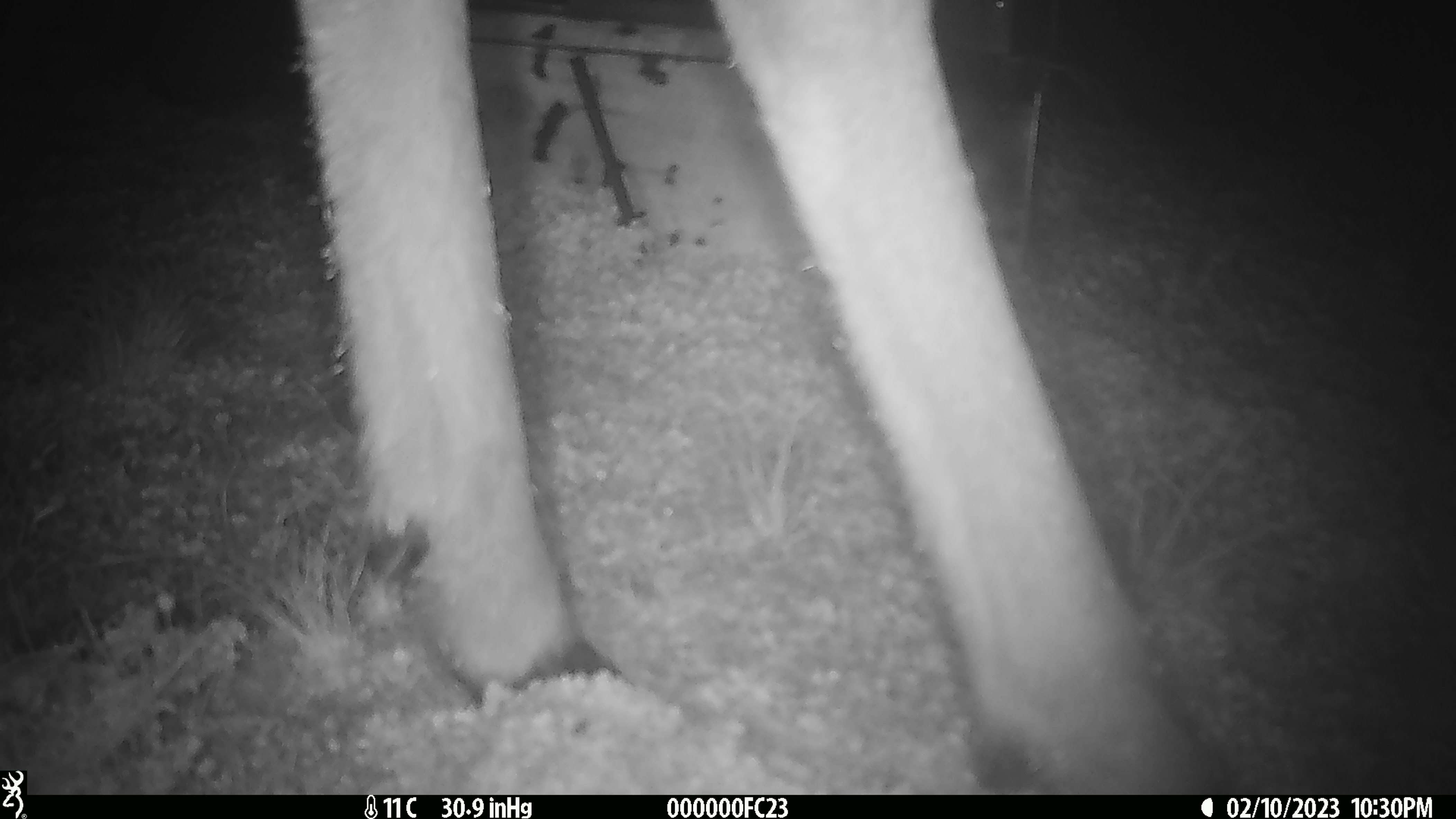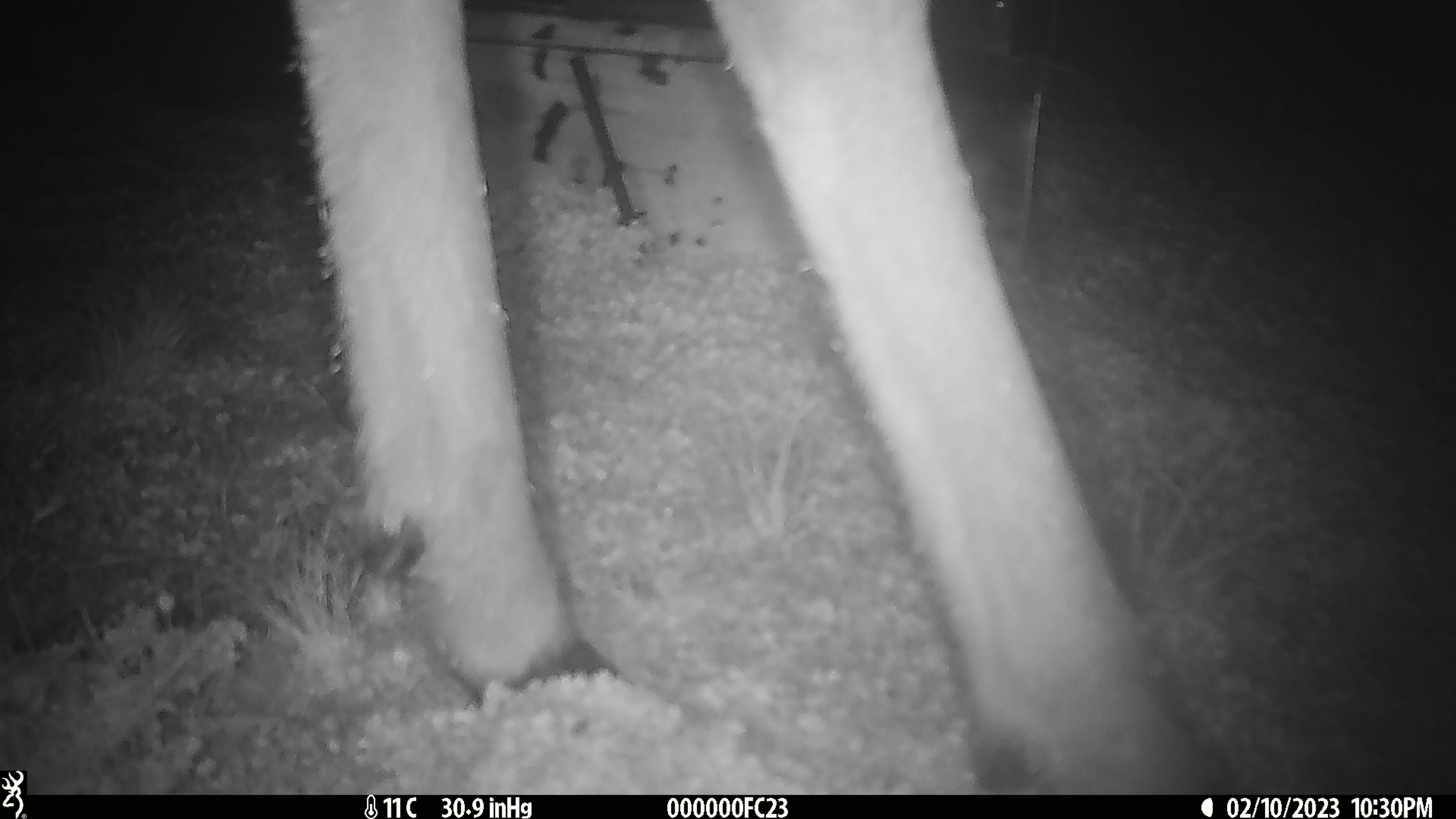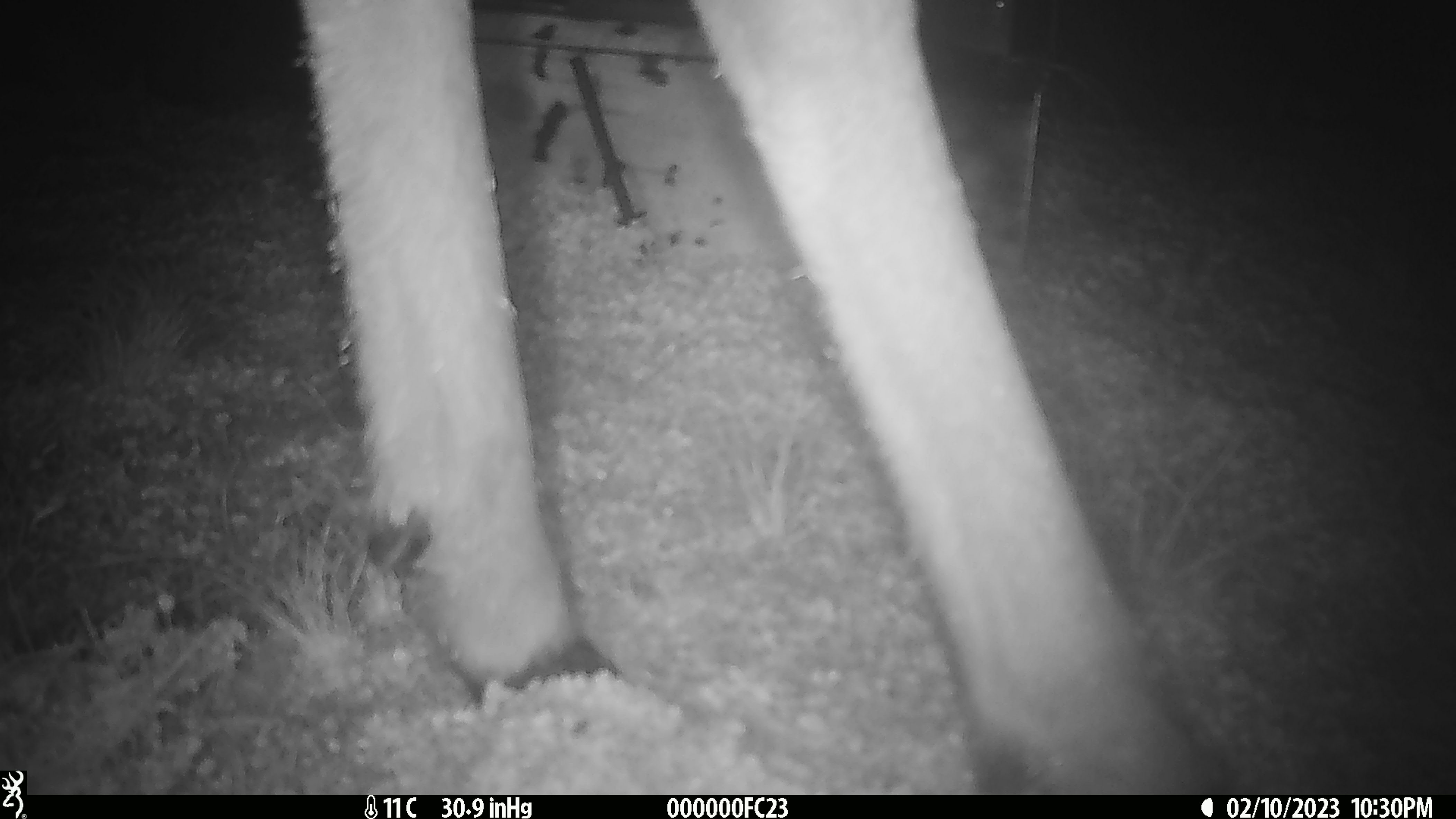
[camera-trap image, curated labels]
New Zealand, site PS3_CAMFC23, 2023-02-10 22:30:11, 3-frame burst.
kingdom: Animalia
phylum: Chordata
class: Mammalia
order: Artiodactyla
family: Cervidae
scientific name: Cervidae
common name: deer